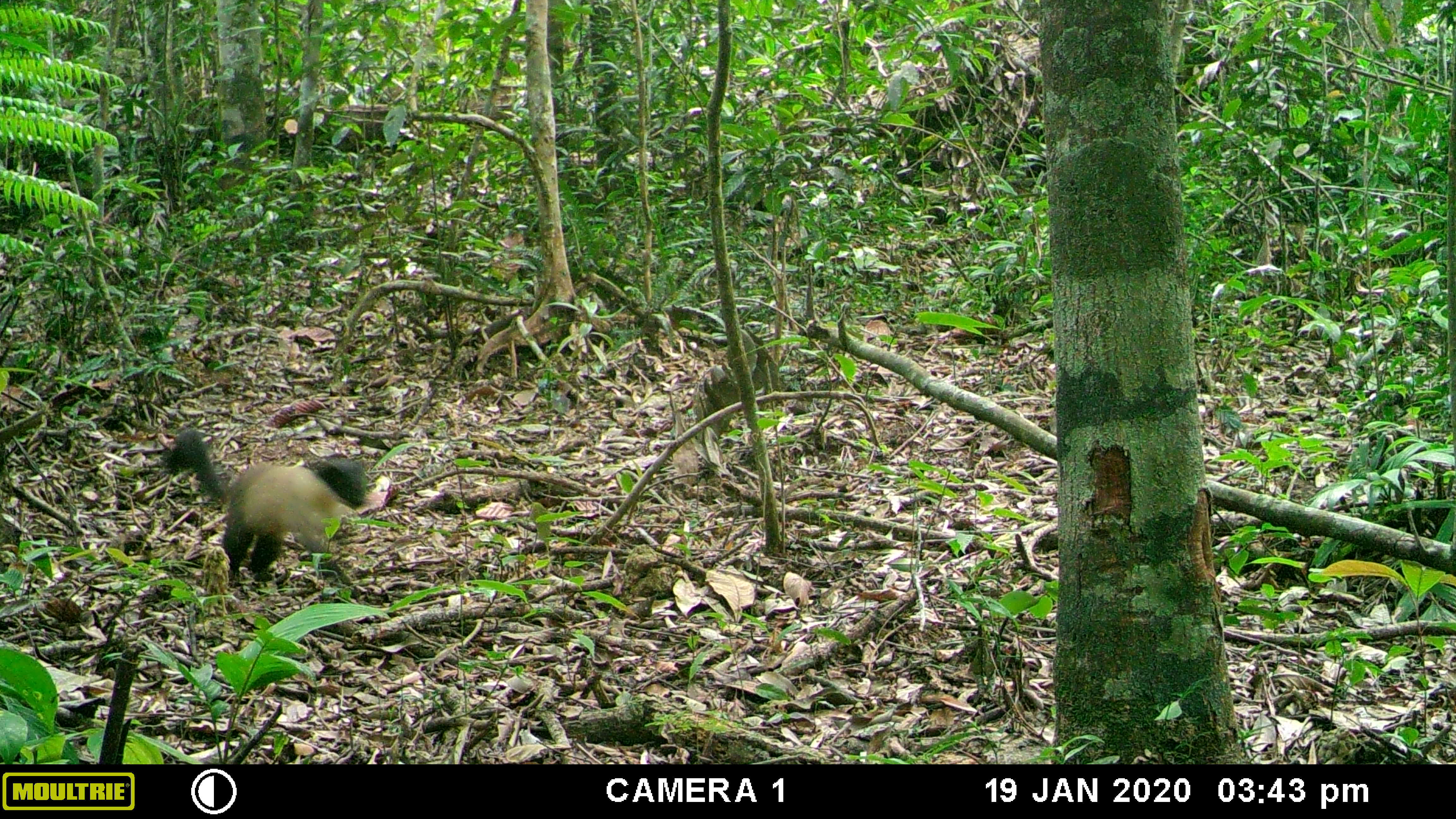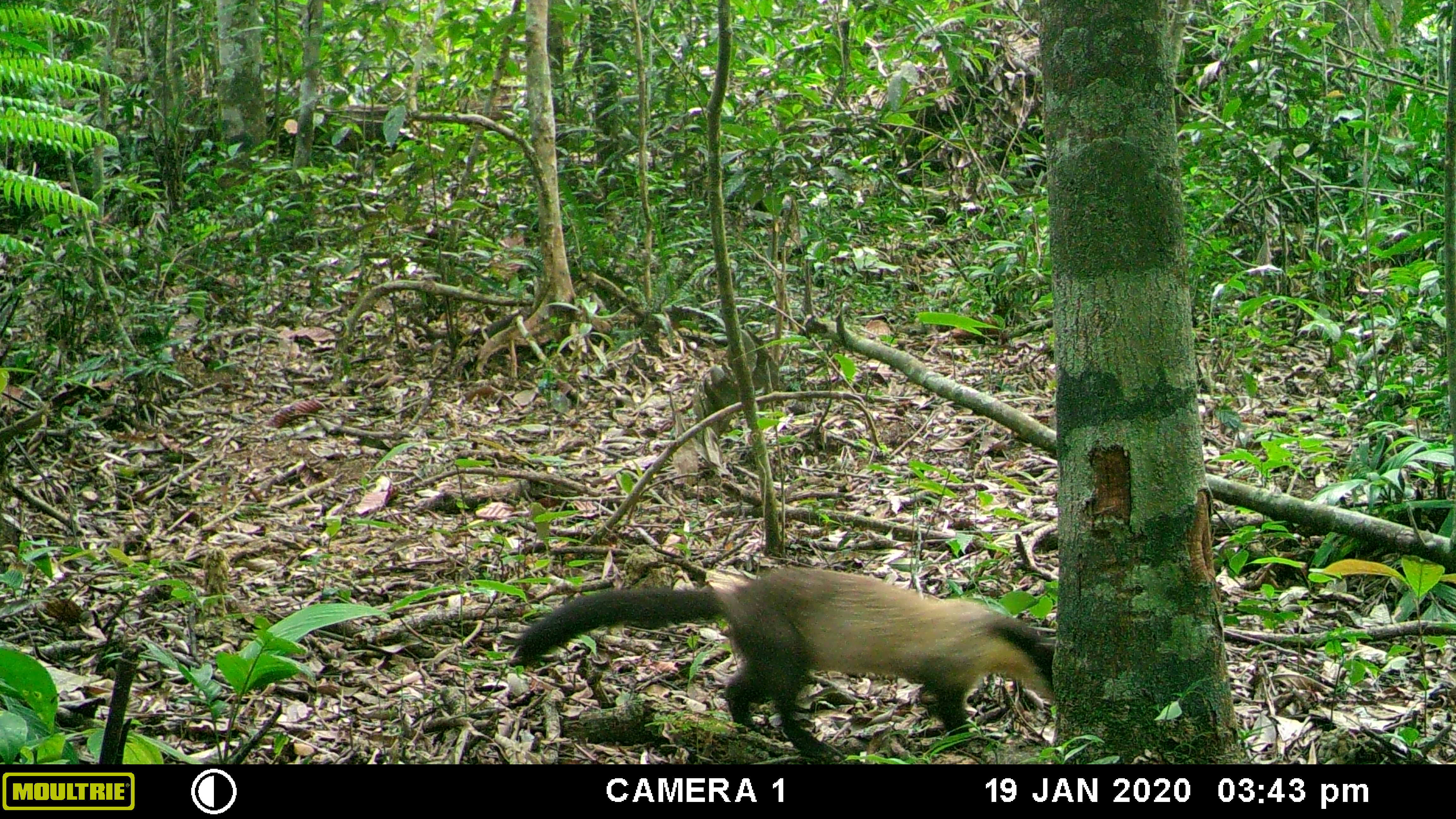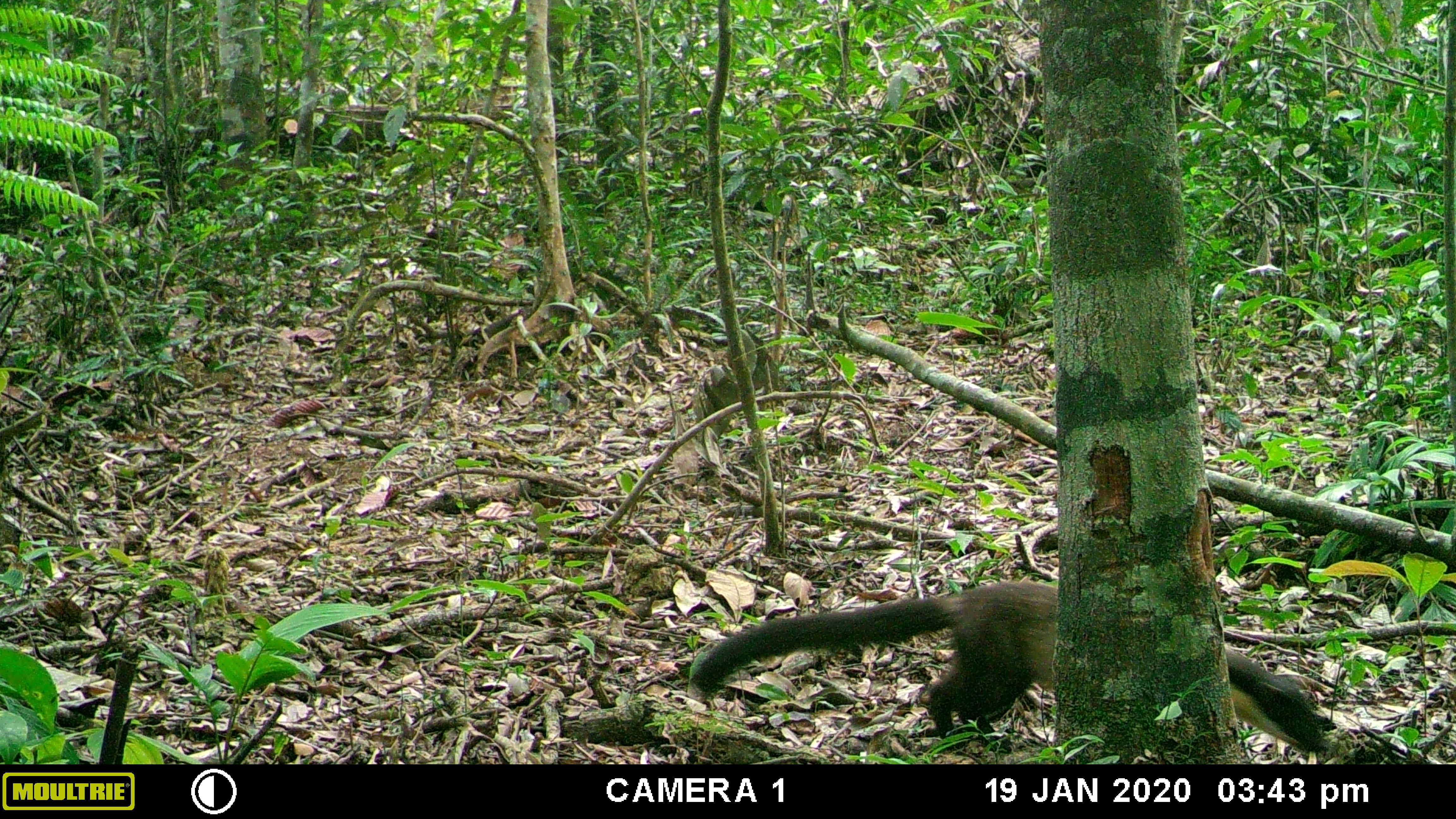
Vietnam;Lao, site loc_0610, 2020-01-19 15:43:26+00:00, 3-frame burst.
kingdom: Animalia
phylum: Chordata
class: Mammalia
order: Carnivora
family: Mustelidae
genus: Martes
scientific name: Martes flavigula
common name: yellow-throated marten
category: yellow throated marten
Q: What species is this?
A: Yellow throated marten (yellow-throated marten) (Martes flavigula).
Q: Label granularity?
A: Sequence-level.